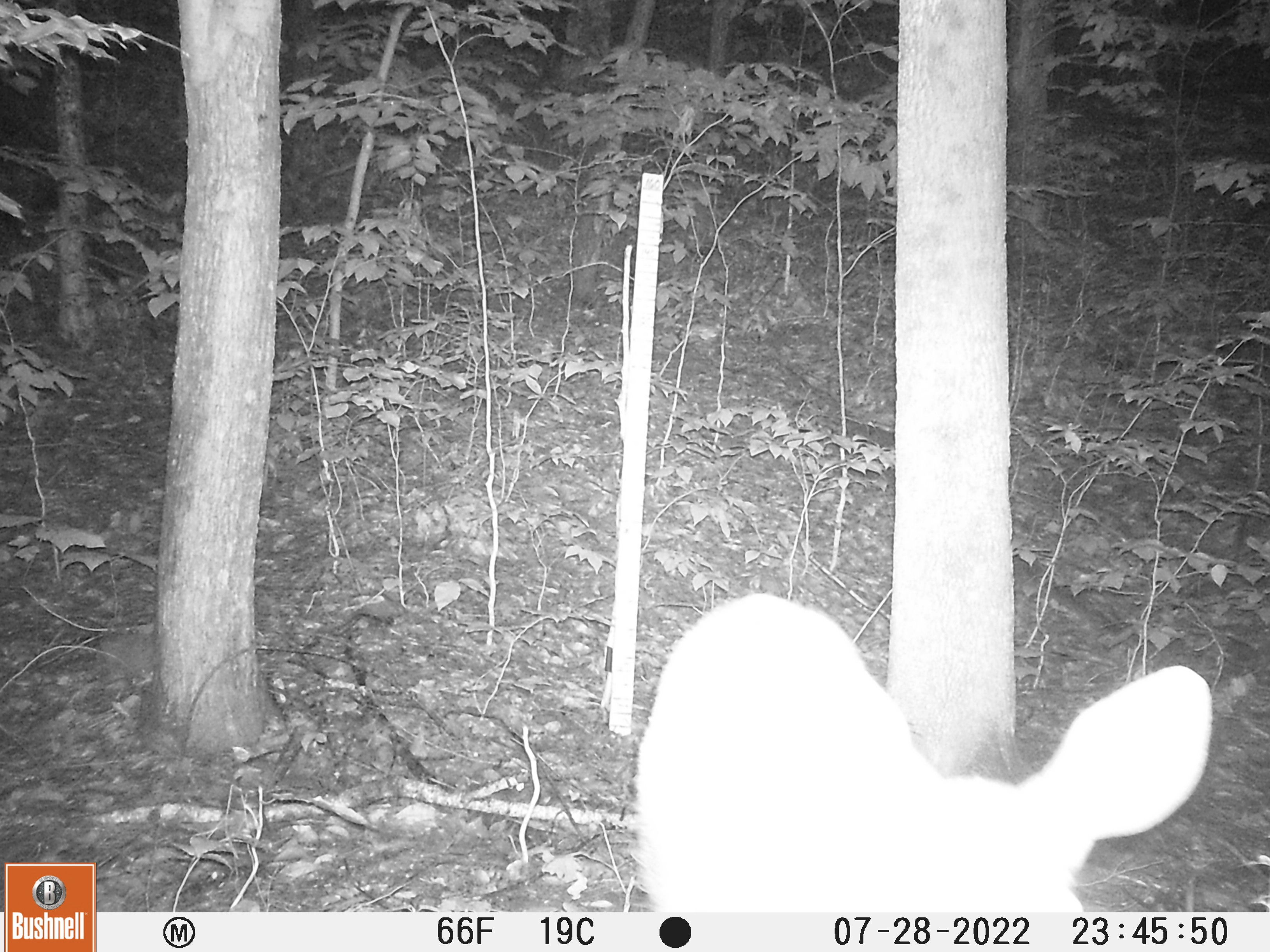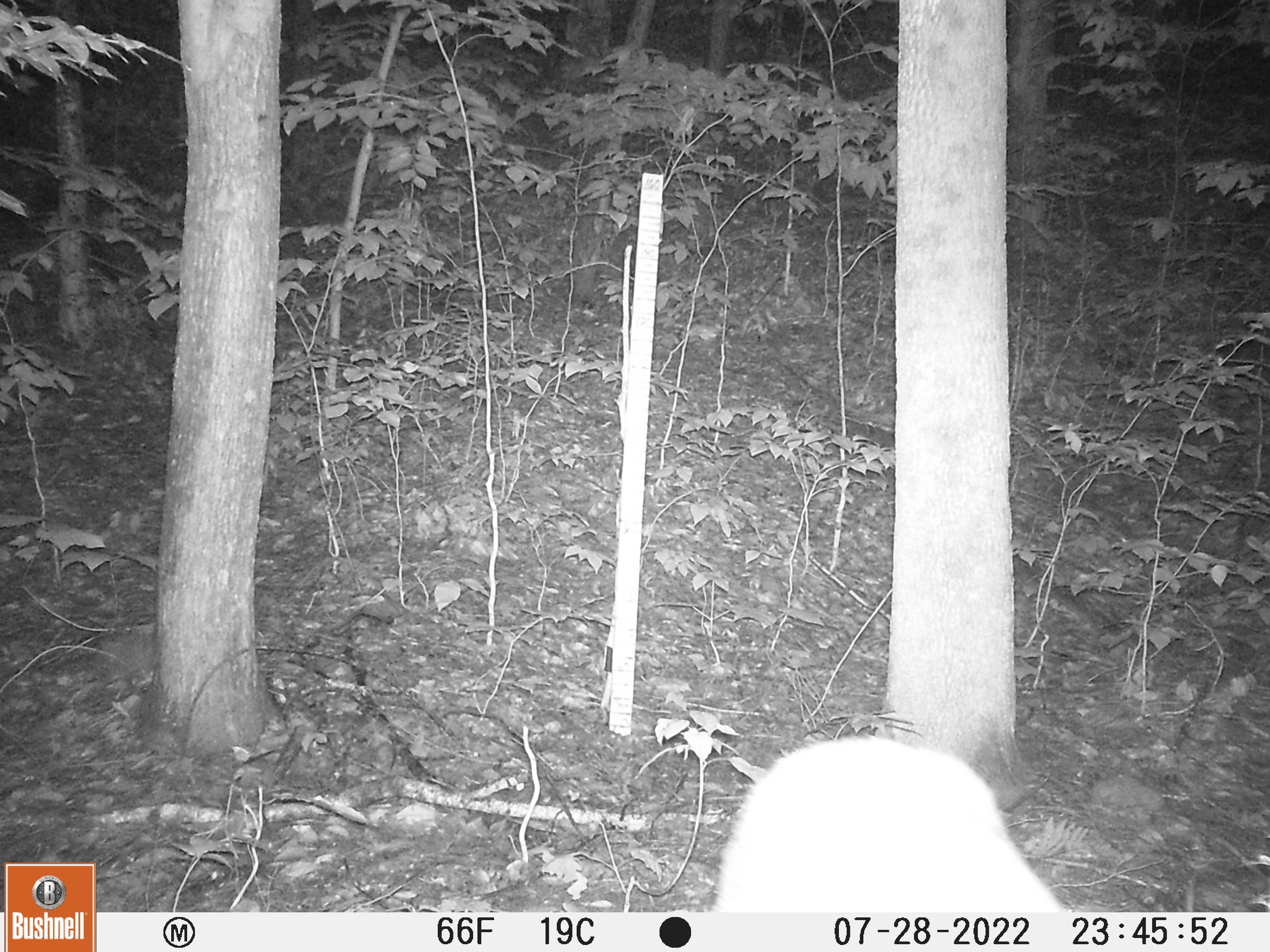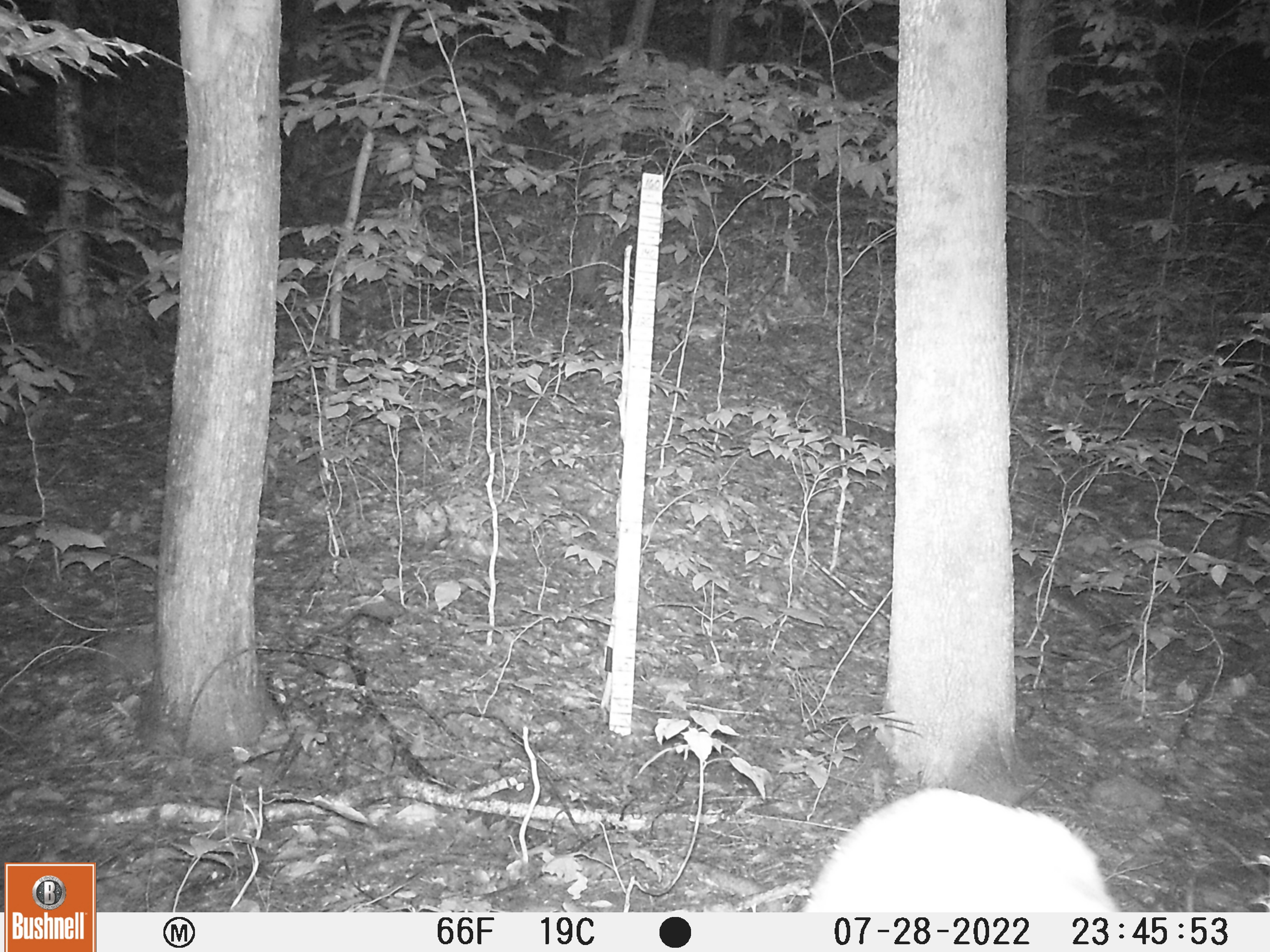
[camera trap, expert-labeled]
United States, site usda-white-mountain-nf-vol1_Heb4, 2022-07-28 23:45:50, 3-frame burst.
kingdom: Animalia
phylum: Chordata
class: Mammalia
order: Artiodactyla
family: Cervidae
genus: Odocoileus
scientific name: Odocoileus virginianus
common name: white-tailed deer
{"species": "white-tailed deer (Odocoileus virginianus)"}